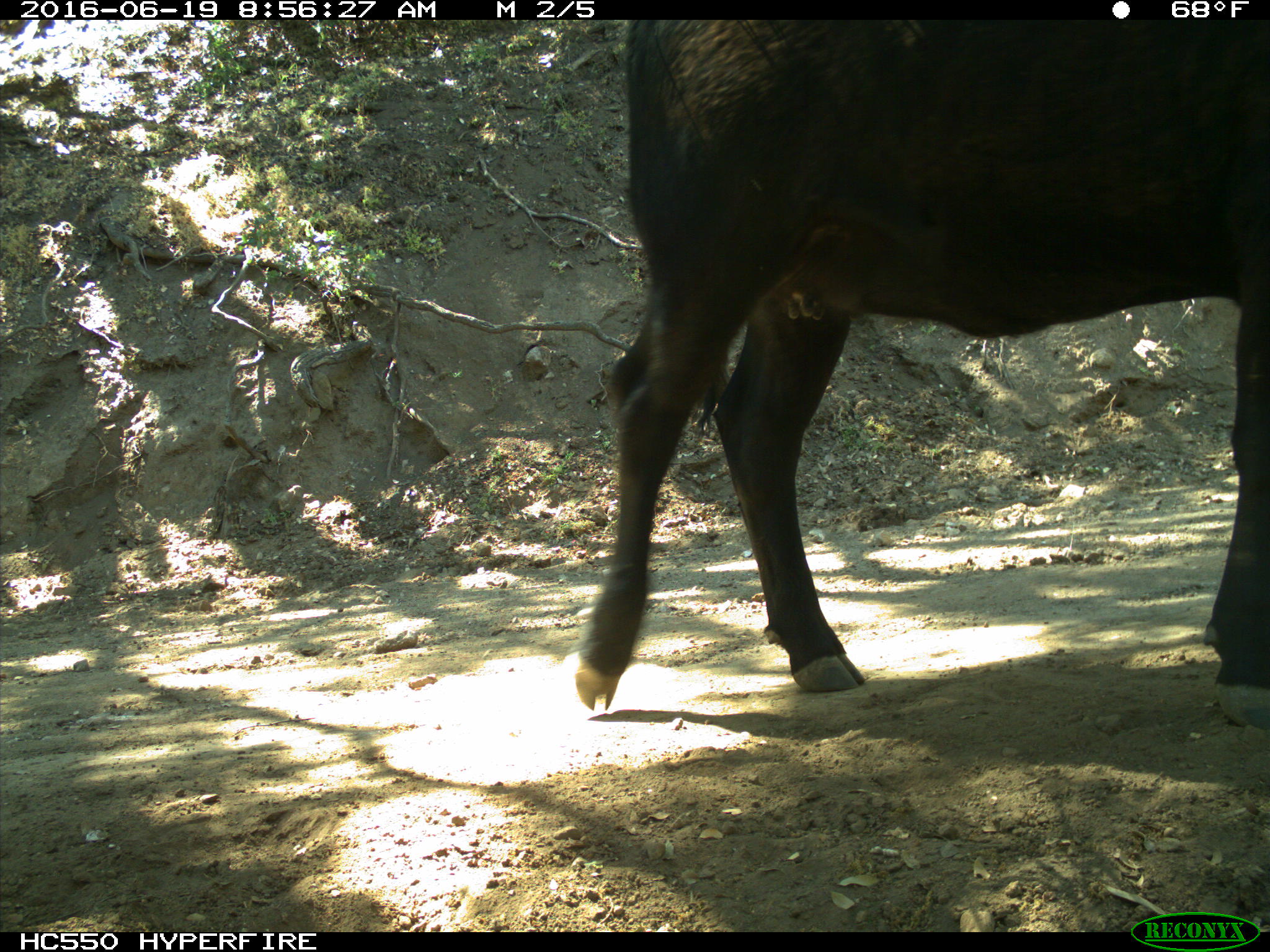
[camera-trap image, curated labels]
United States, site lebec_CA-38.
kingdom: Animalia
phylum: Chordata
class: Mammalia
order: Artiodactyla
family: Bovidae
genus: Bos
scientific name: Bos taurus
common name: domestic cow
Bos taurus (domestic cow).